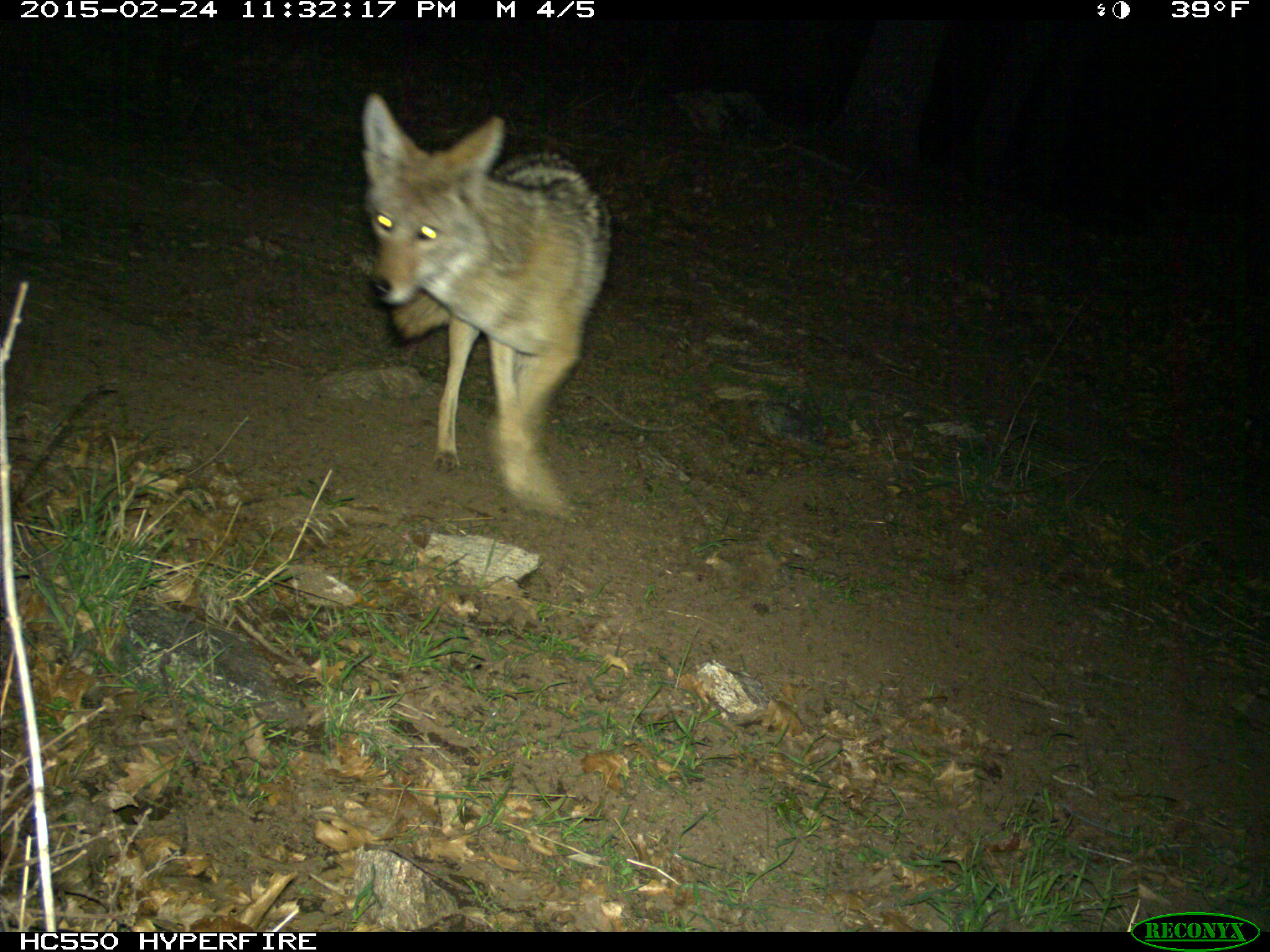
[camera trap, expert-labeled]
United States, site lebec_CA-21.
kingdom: Animalia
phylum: Chordata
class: Mammalia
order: Carnivora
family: Canidae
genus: Canis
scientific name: Canis latrans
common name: coyote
Canis latrans (coyote).